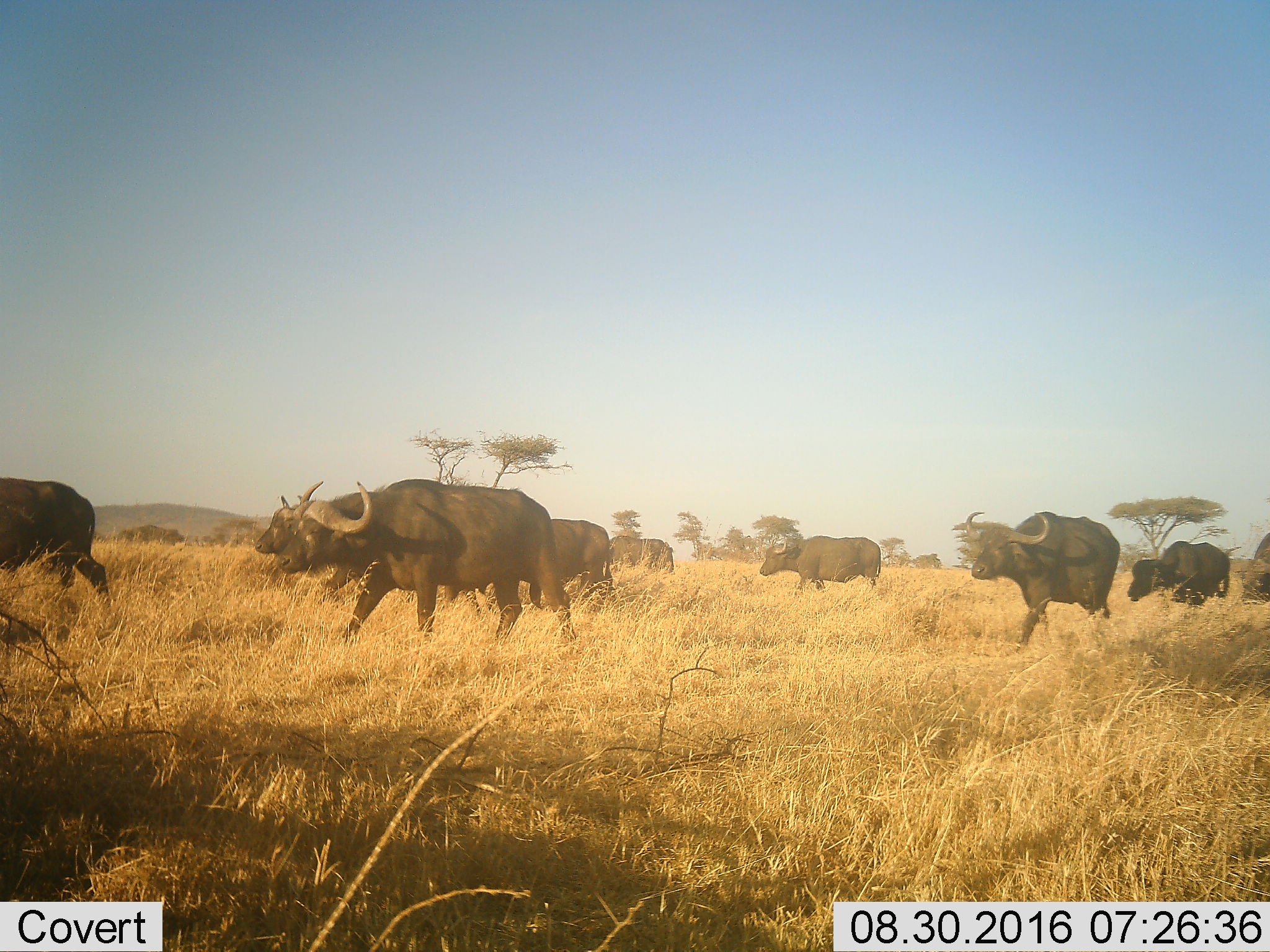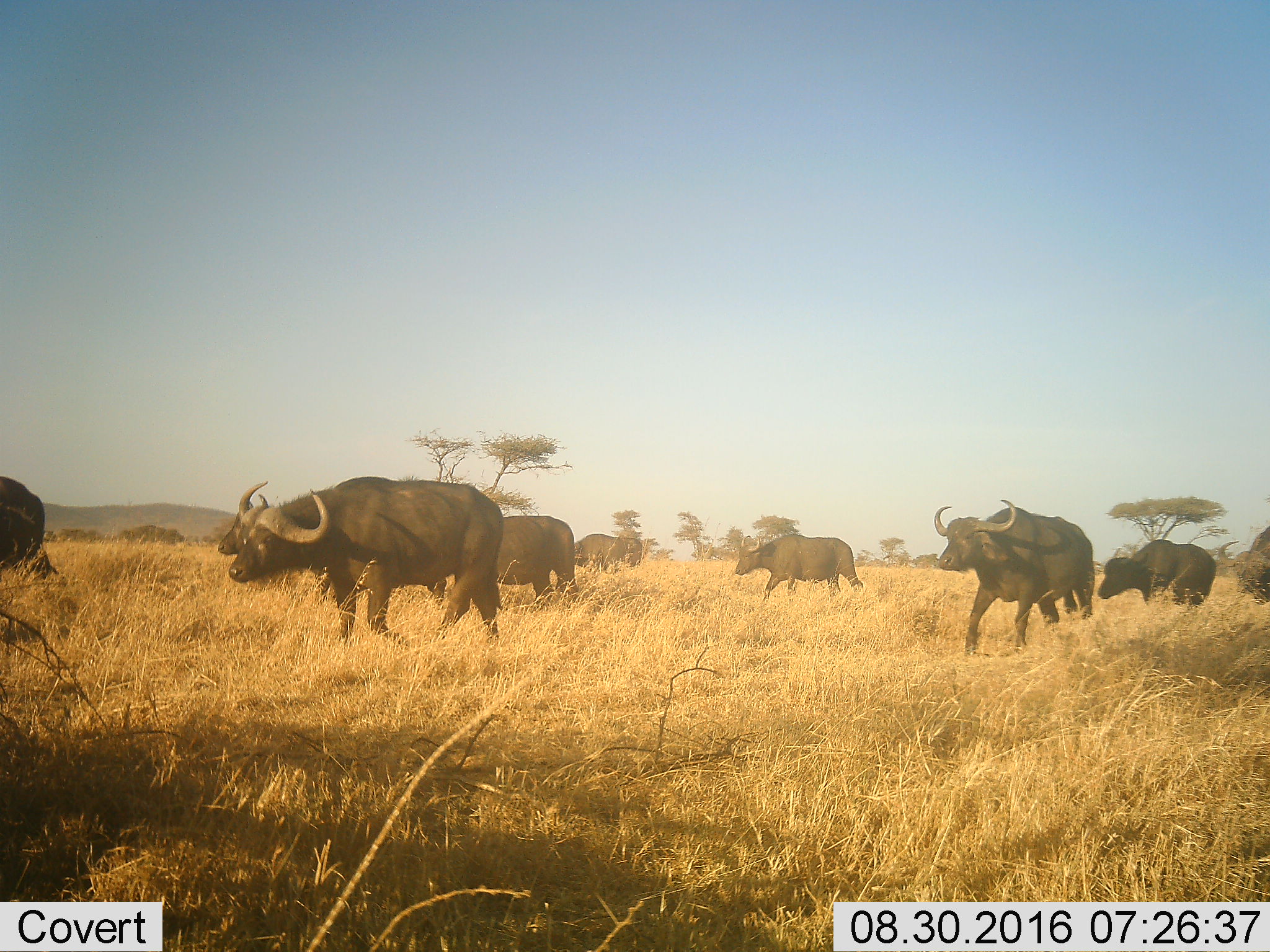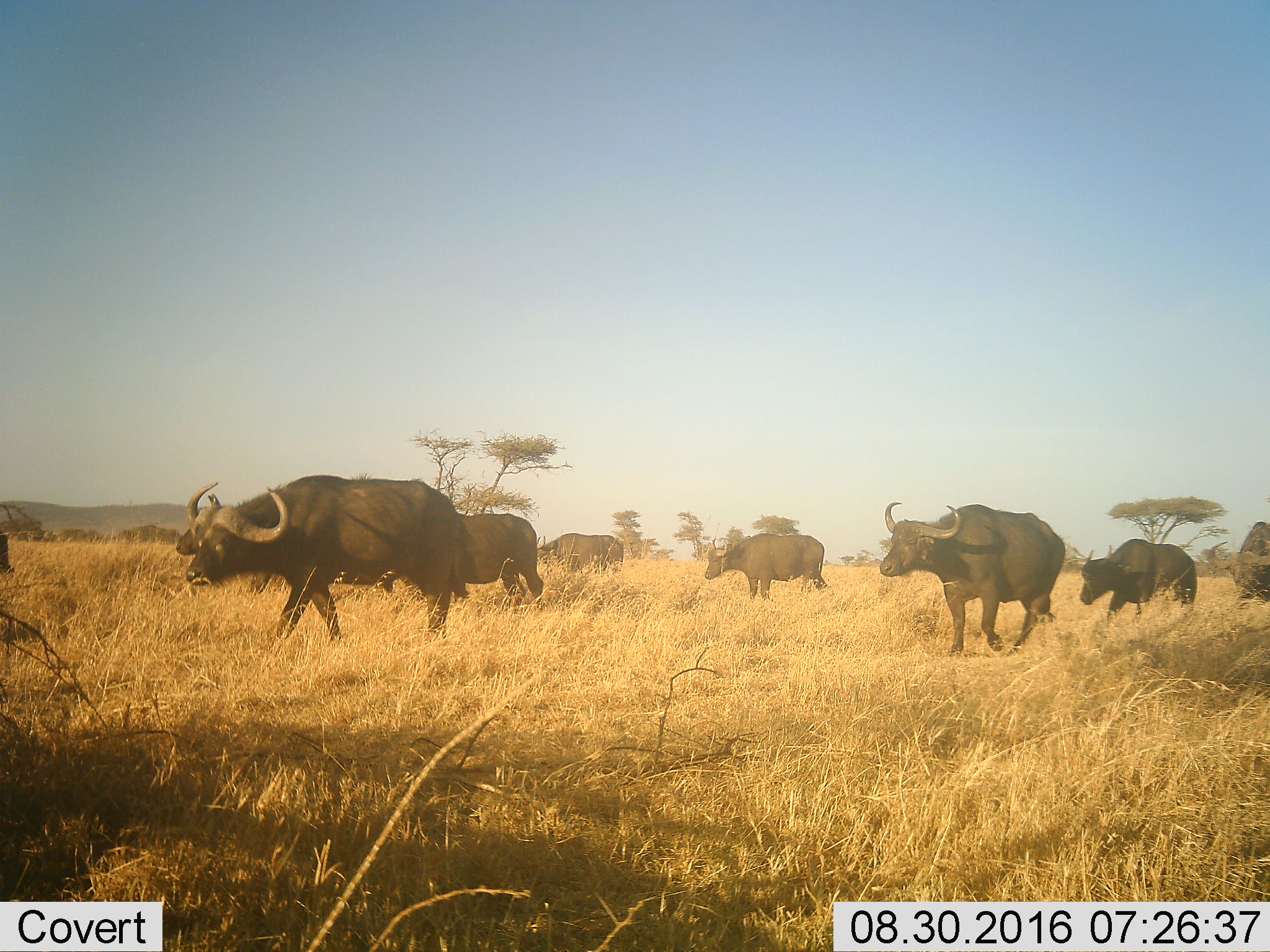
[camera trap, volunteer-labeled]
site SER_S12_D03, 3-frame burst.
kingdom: Animalia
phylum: Chordata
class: Mammalia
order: Artiodactyla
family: Bovidae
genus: Syncerus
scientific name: Syncerus caffer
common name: african buffalo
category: buffalo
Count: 9.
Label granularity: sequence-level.